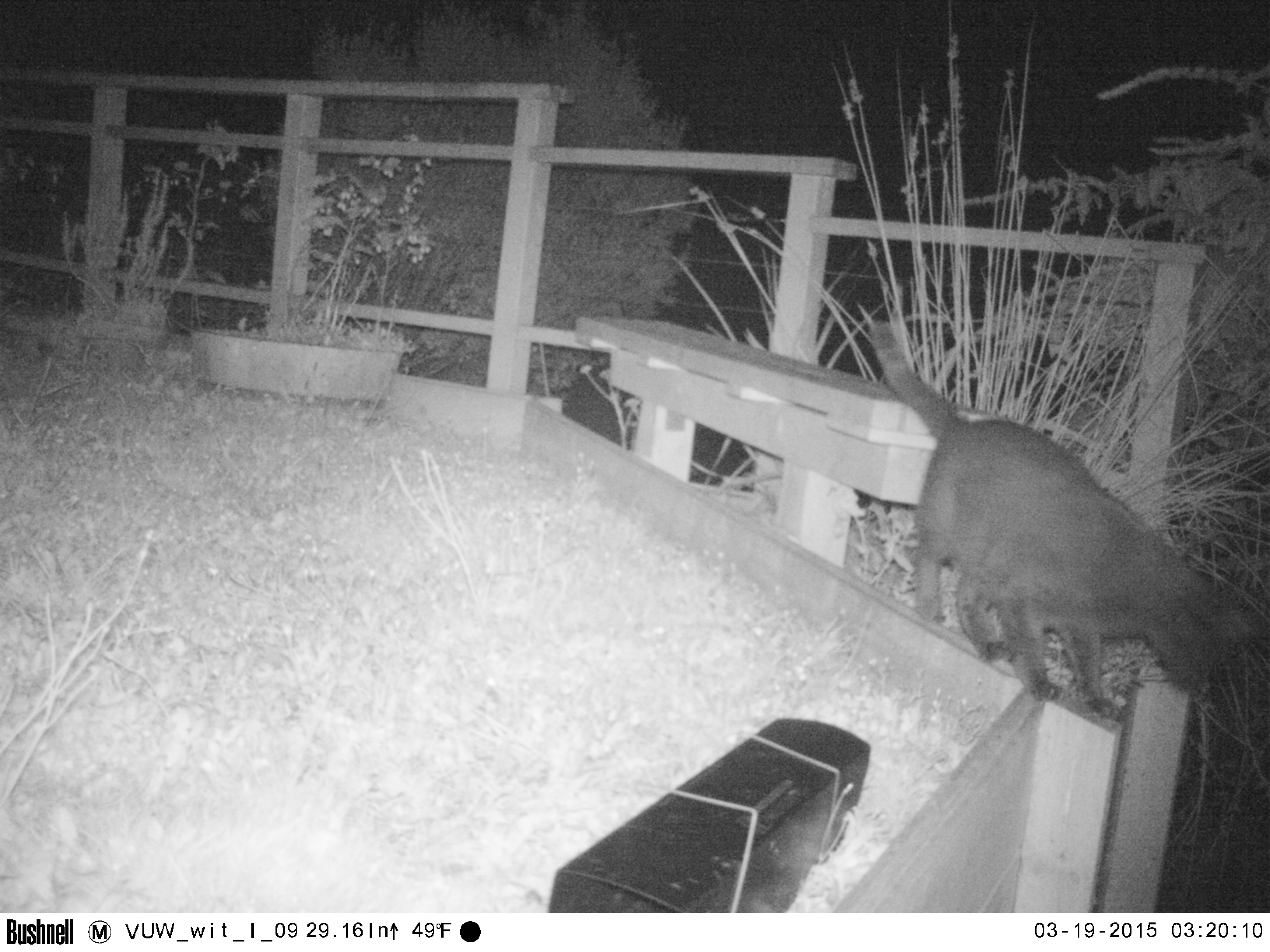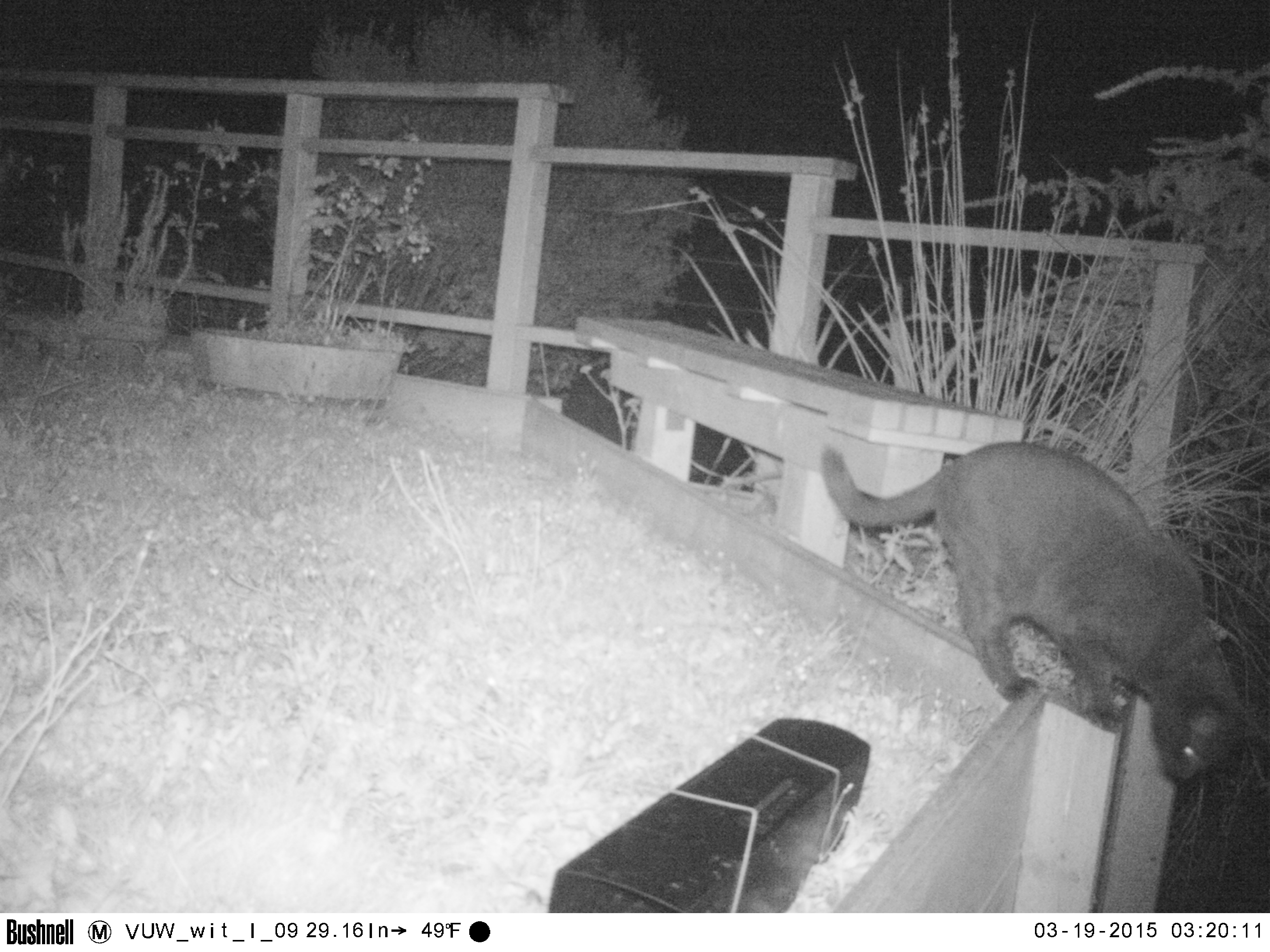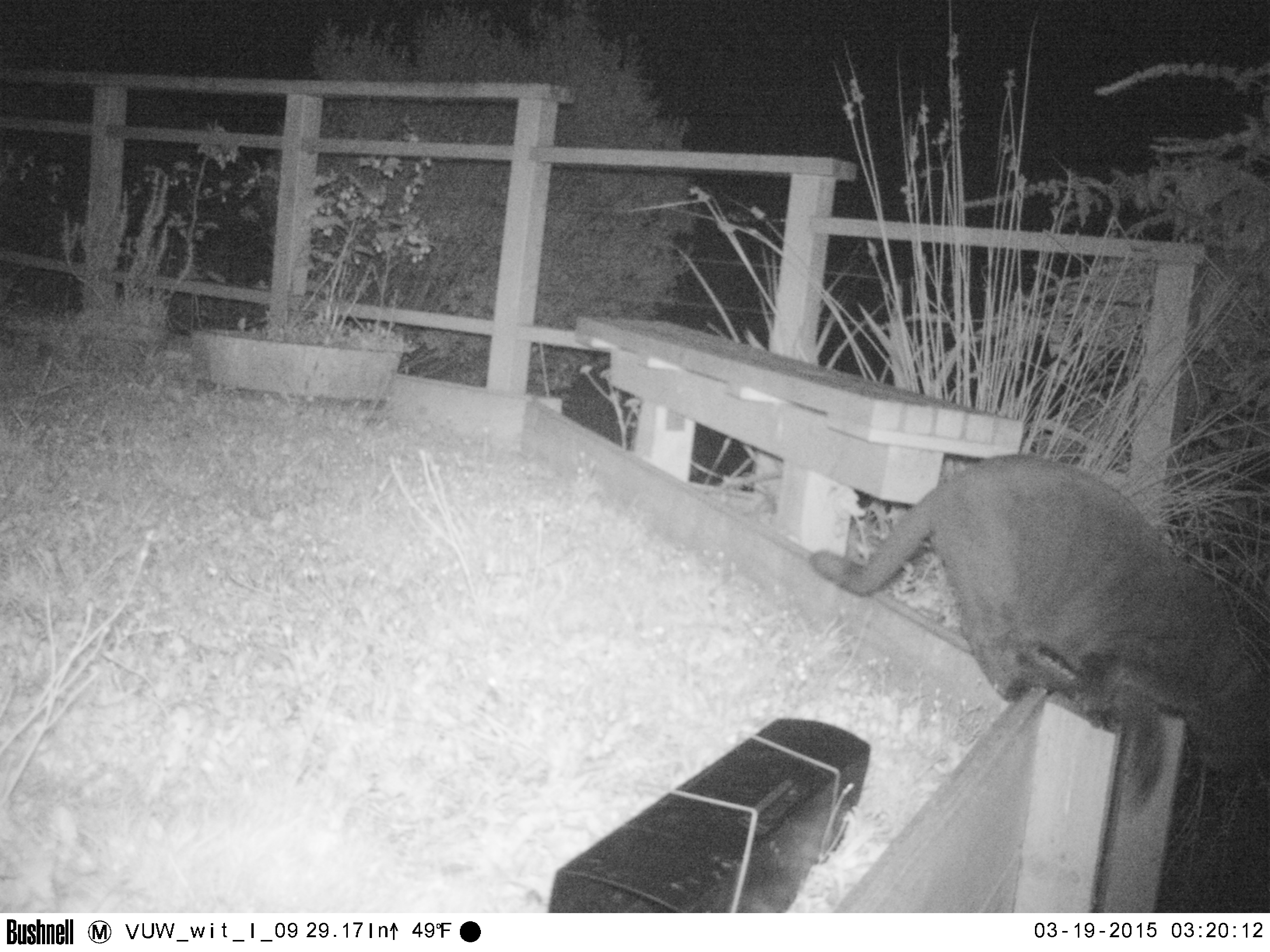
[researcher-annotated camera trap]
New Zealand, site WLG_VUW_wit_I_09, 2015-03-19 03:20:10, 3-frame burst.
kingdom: Animalia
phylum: Chordata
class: Mammalia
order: Carnivora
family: Felidae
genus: Felis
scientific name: Felis catus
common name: domestic cat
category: cat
Cat (domestic cat) (Felis catus).